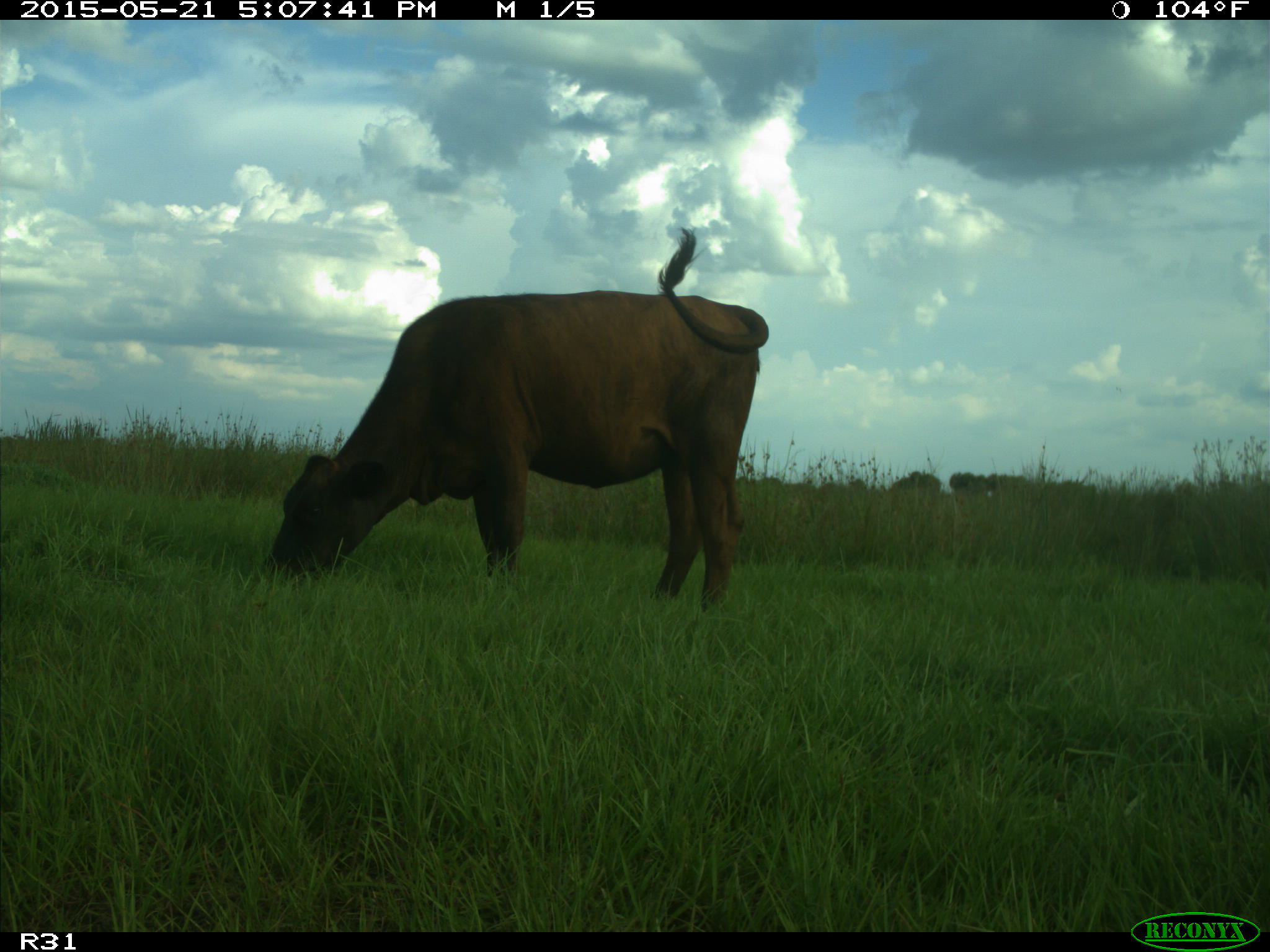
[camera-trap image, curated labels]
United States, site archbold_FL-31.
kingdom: Animalia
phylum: Chordata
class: Mammalia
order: Artiodactyla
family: Bovidae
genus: Bos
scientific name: Bos taurus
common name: domestic cow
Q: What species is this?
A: Bos taurus (domestic cow).